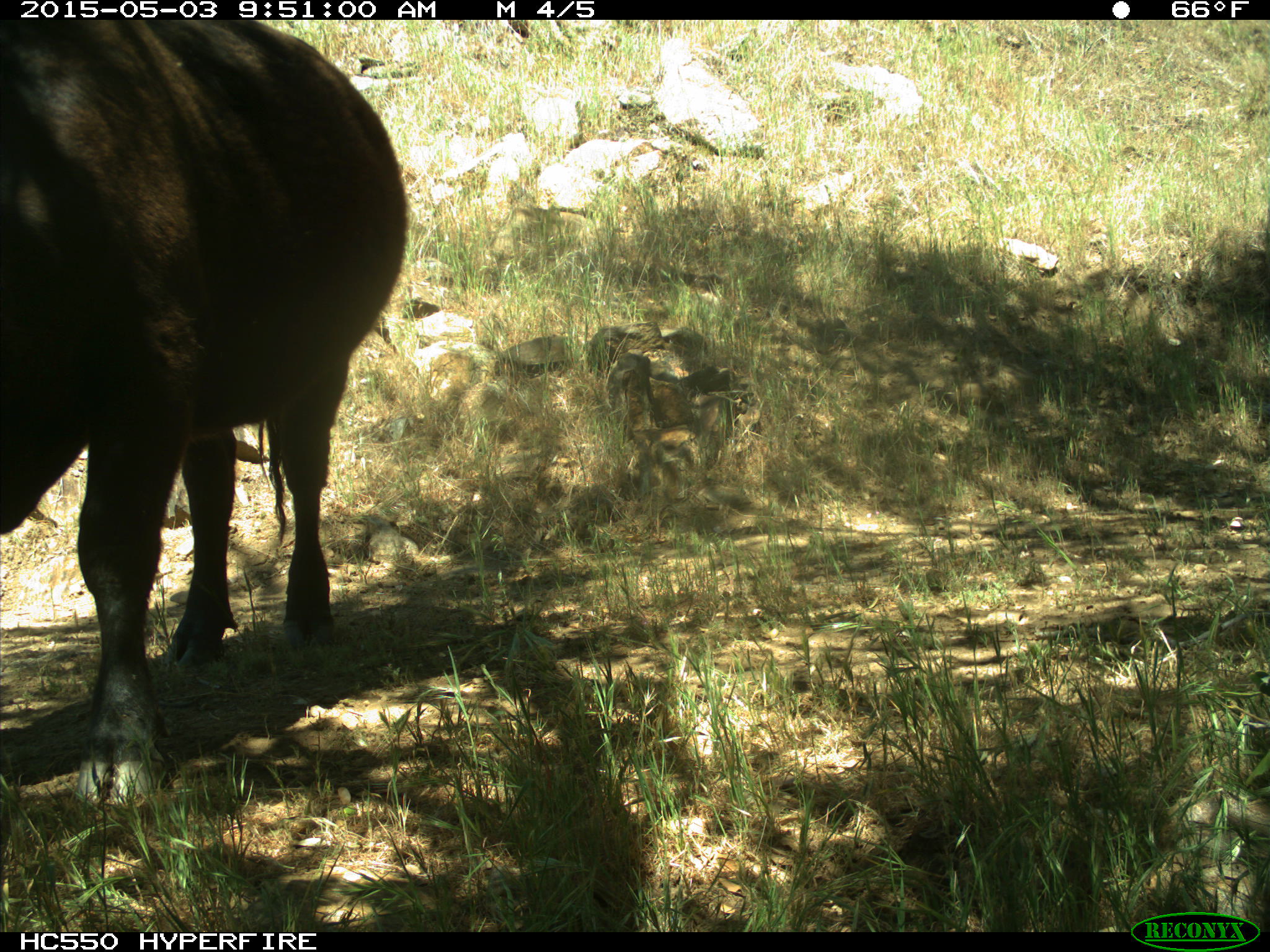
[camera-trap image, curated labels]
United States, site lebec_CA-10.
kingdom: Animalia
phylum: Chordata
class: Mammalia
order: Artiodactyla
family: Bovidae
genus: Bos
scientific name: Bos taurus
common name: domestic cow